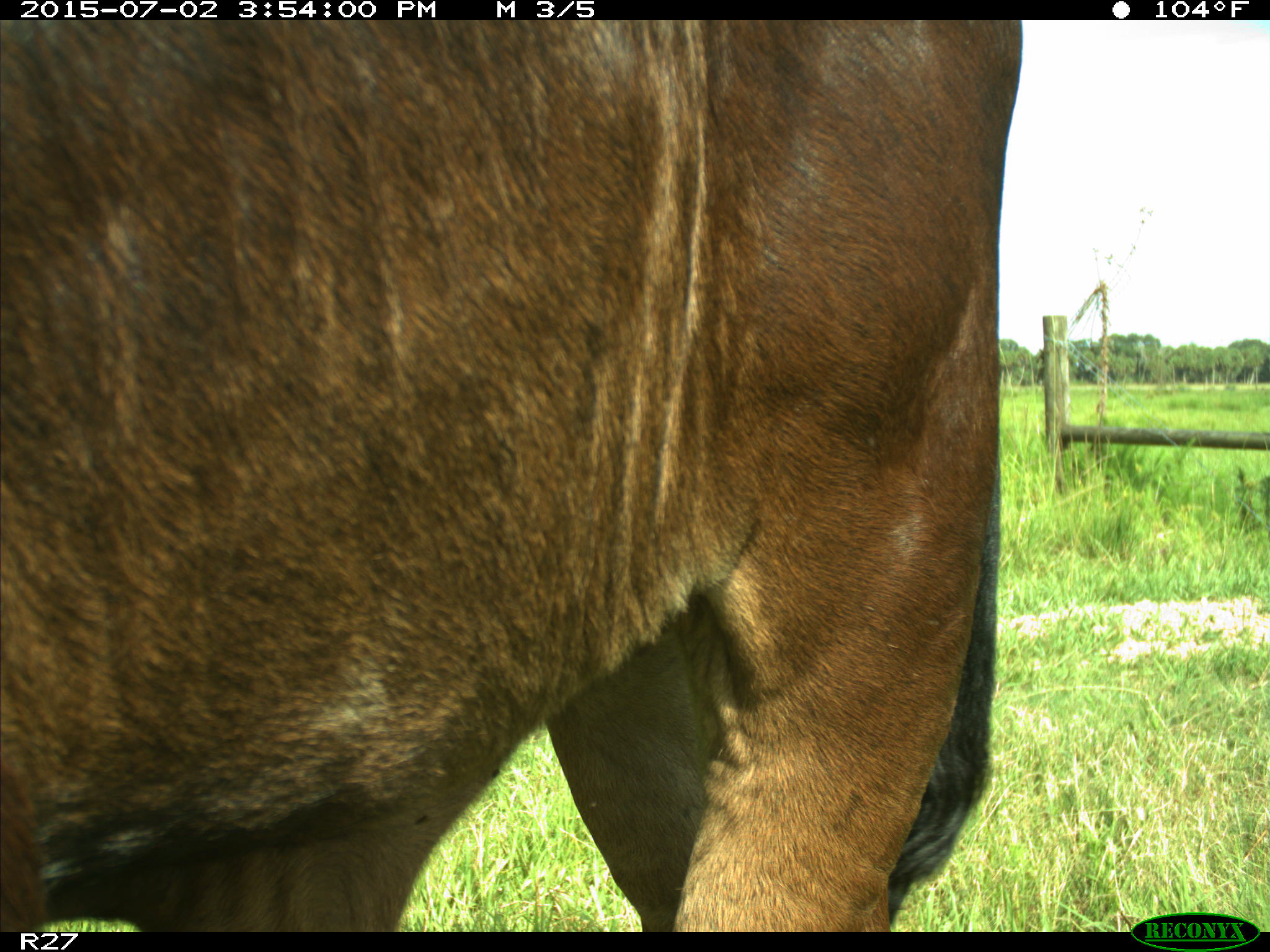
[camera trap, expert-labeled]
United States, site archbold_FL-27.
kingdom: Animalia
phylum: Chordata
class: Mammalia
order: Artiodactyla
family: Bovidae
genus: Bos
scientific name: Bos taurus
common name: domestic cow